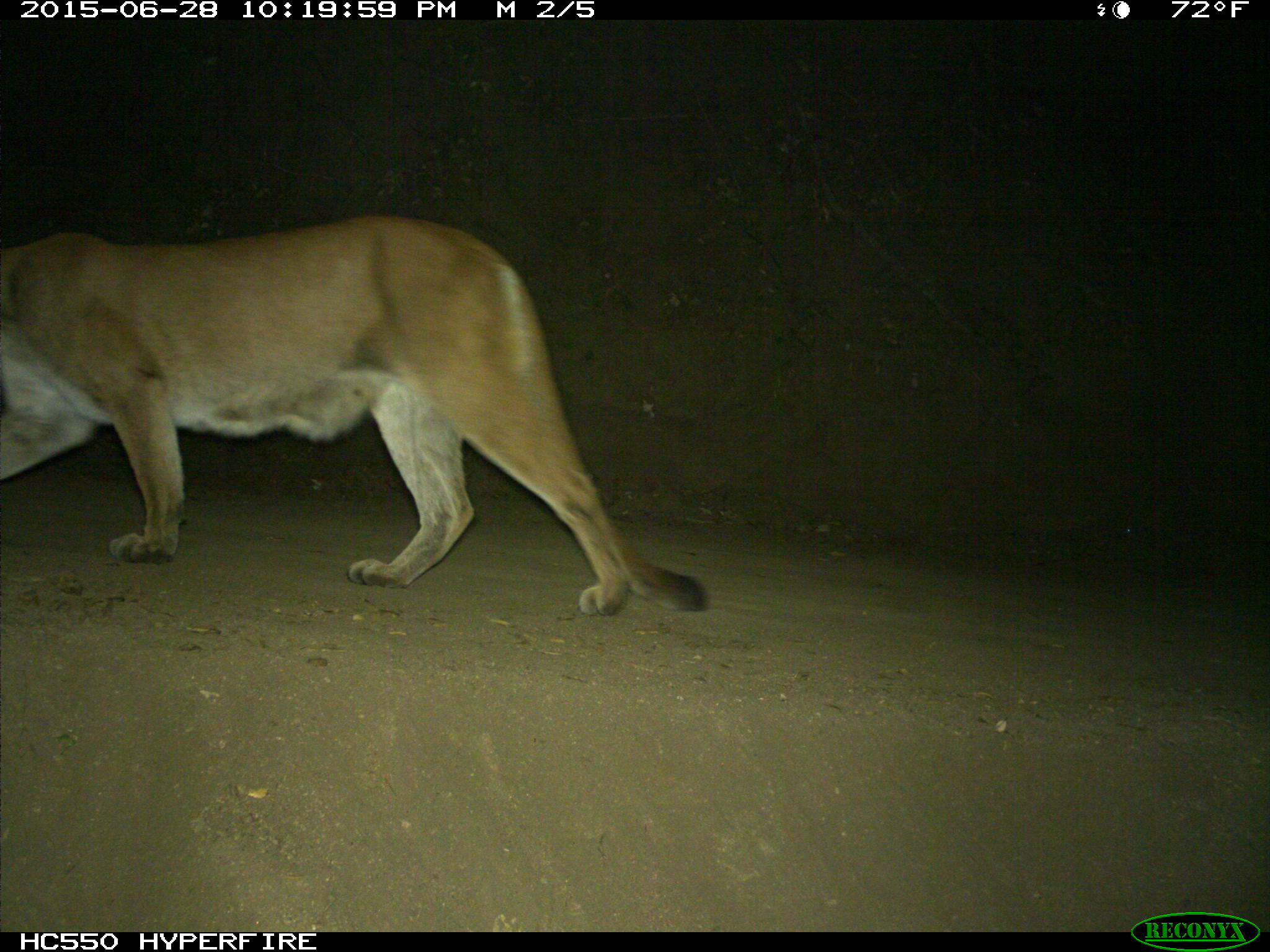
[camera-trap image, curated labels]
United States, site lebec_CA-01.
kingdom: Animalia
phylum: Chordata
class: Mammalia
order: Carnivora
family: Felidae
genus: Puma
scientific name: Puma concolor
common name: mountain lion